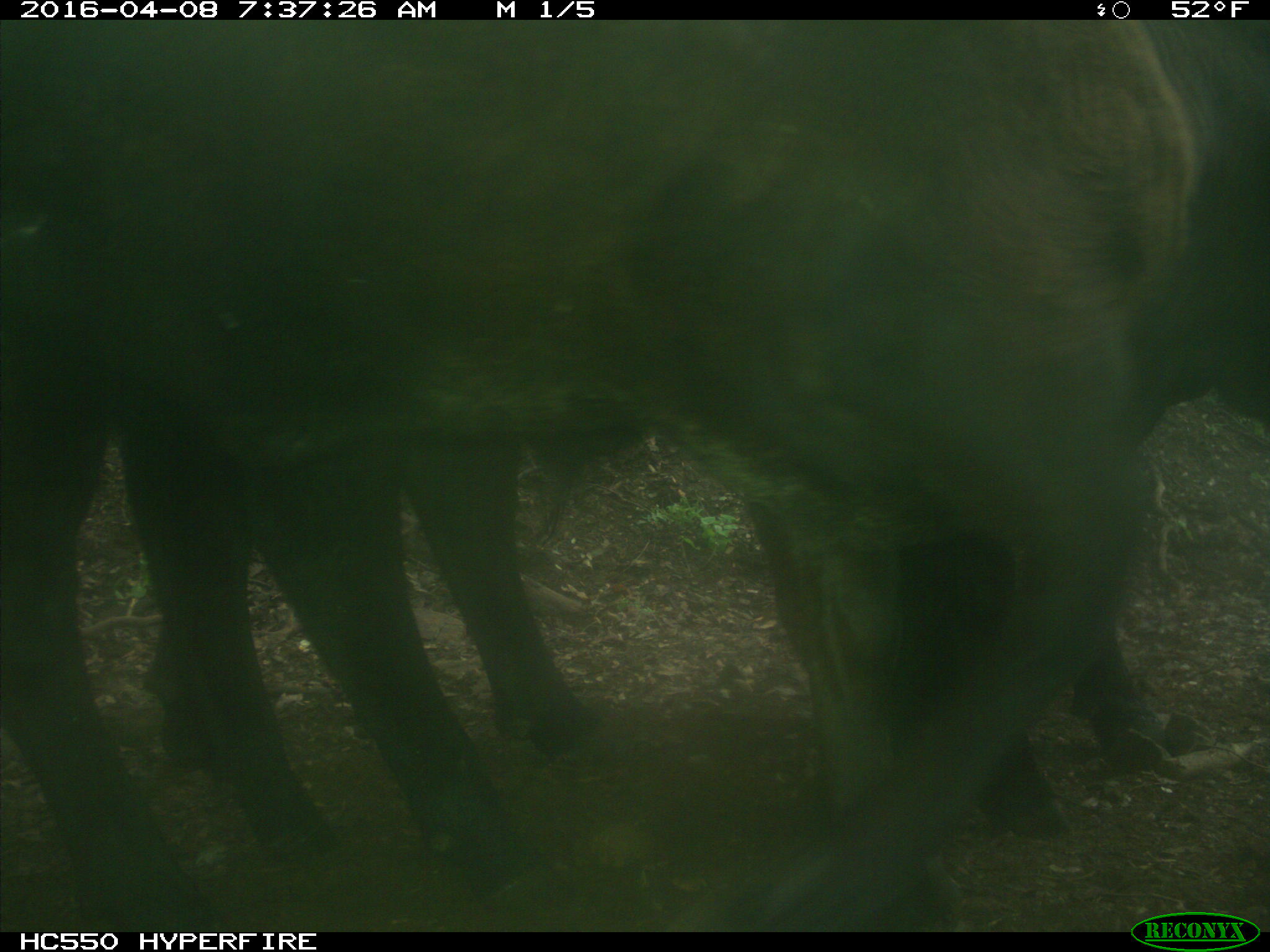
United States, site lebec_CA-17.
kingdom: Animalia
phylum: Chordata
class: Mammalia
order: Artiodactyla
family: Bovidae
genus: Bos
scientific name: Bos taurus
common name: domestic cow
Bos taurus (domestic cow).